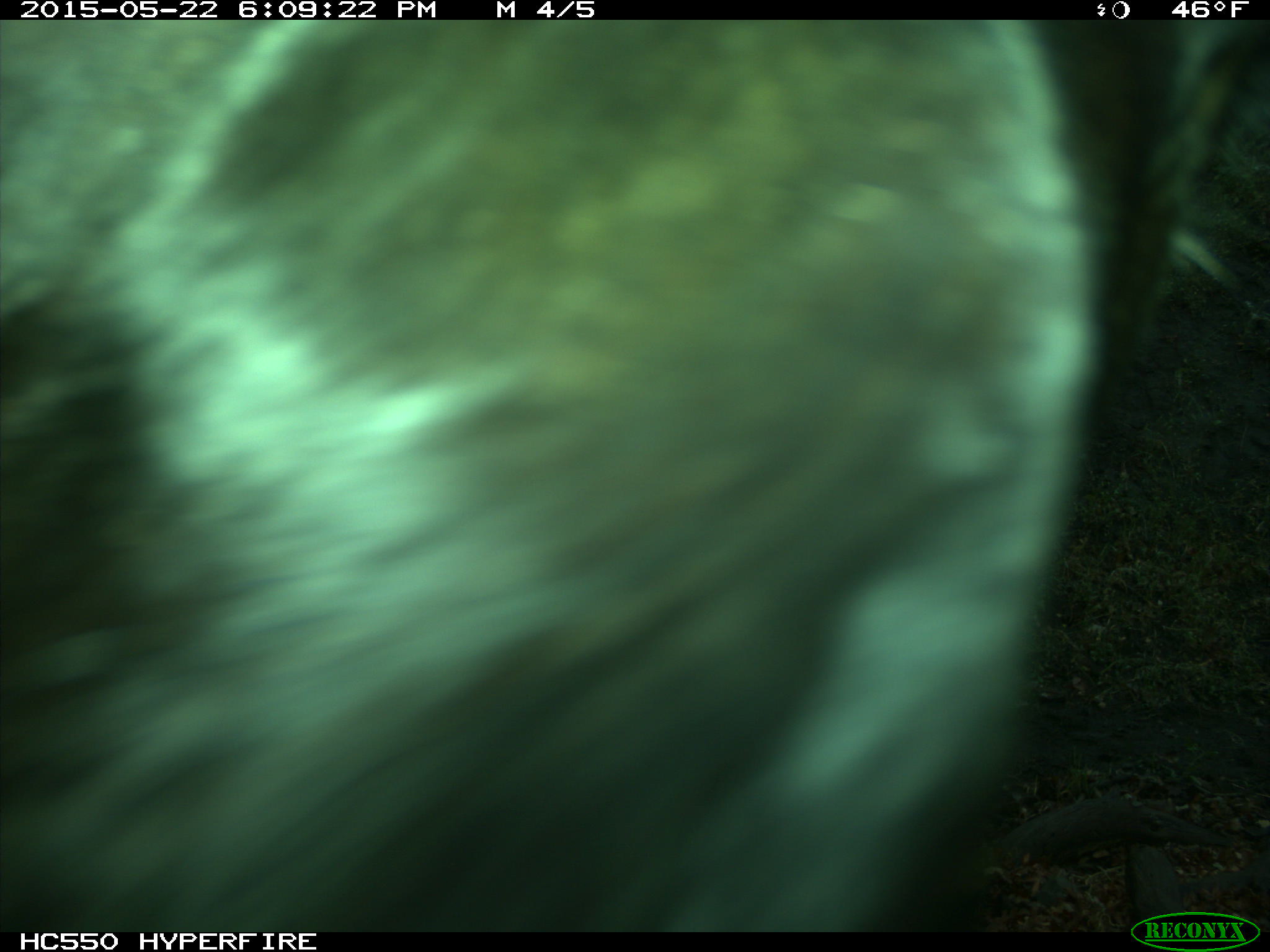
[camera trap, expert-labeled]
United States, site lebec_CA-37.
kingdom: Animalia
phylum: Chordata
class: Mammalia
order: Artiodactyla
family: Bovidae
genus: Bos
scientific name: Bos taurus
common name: domestic cow